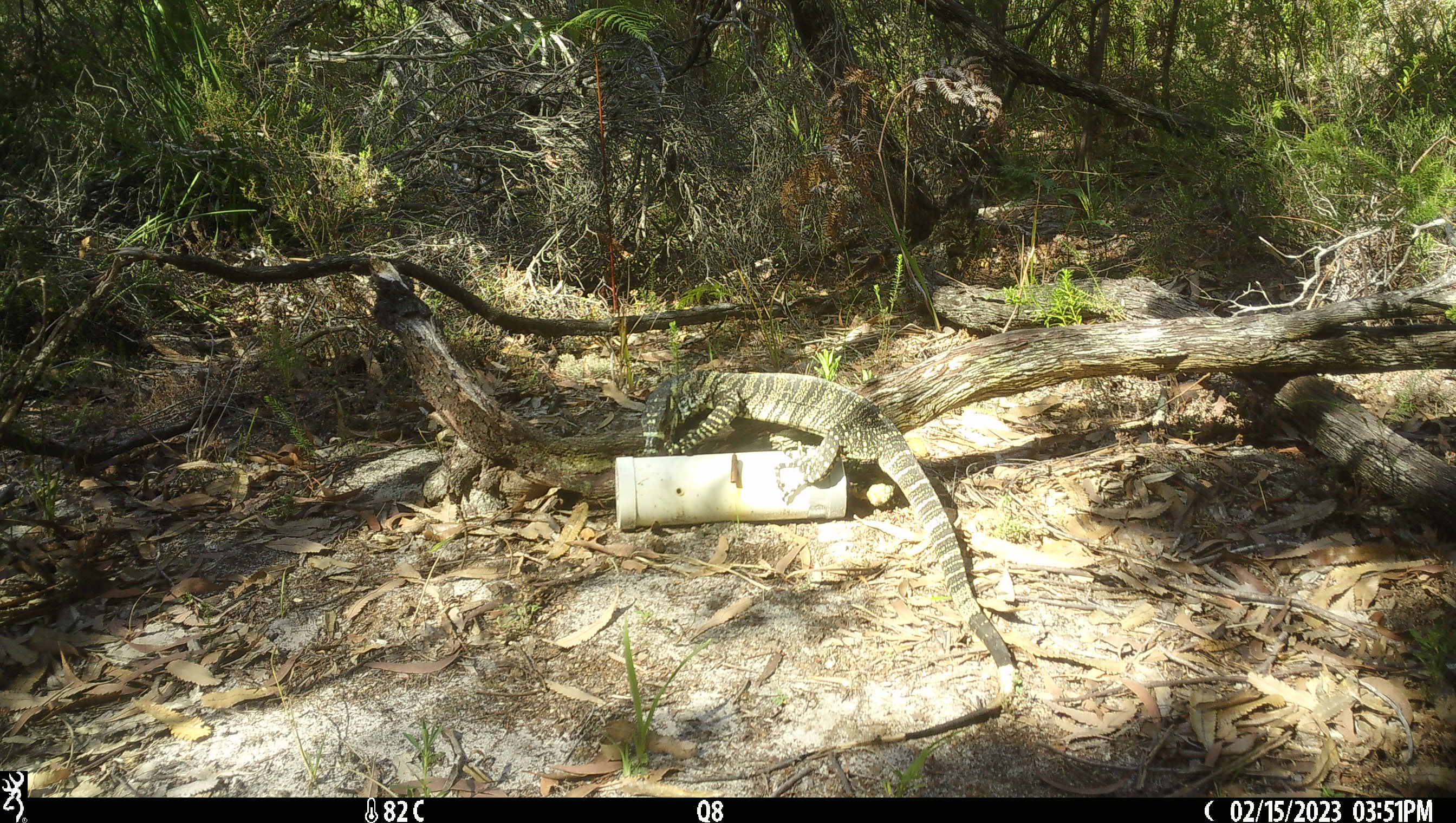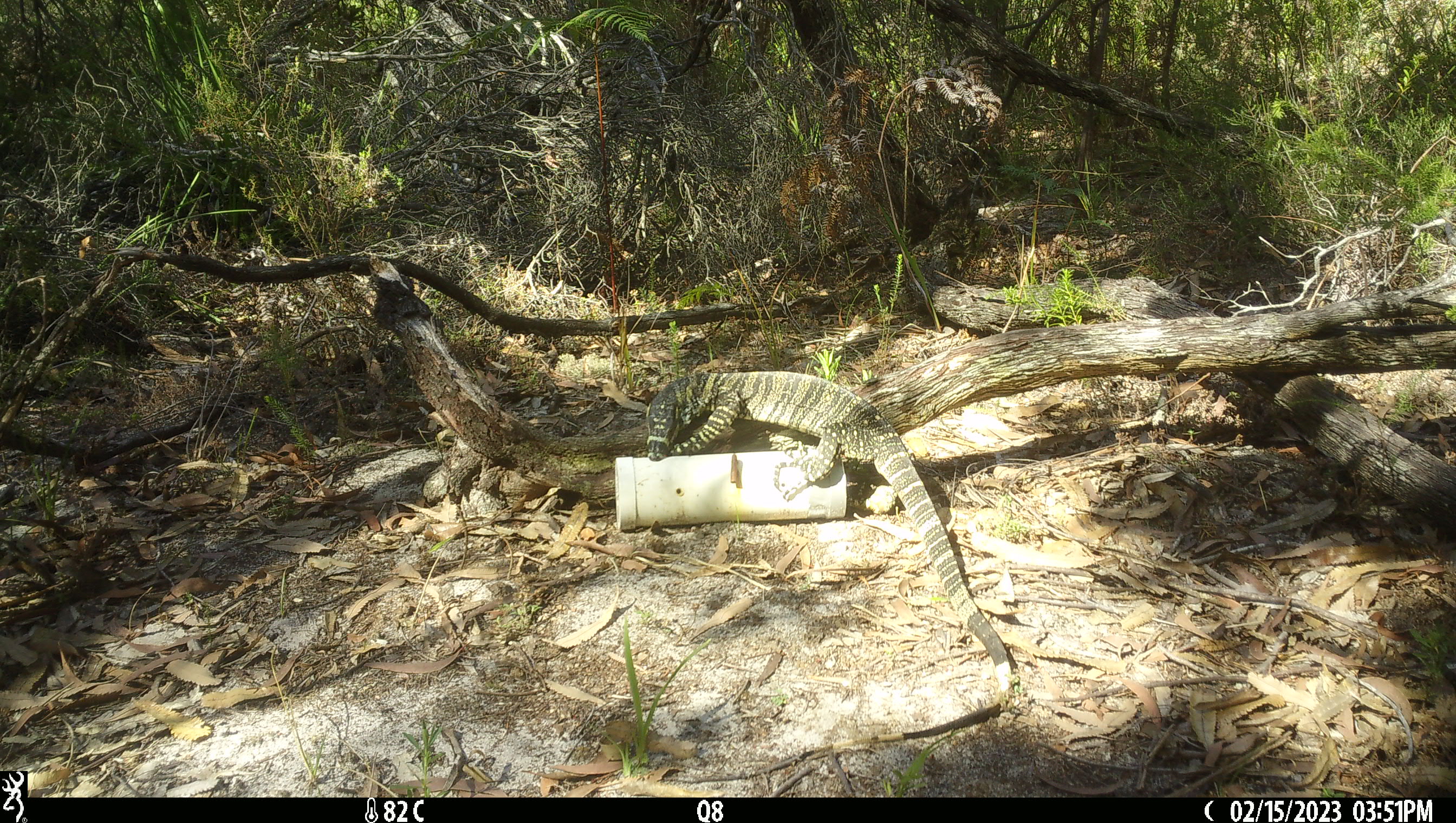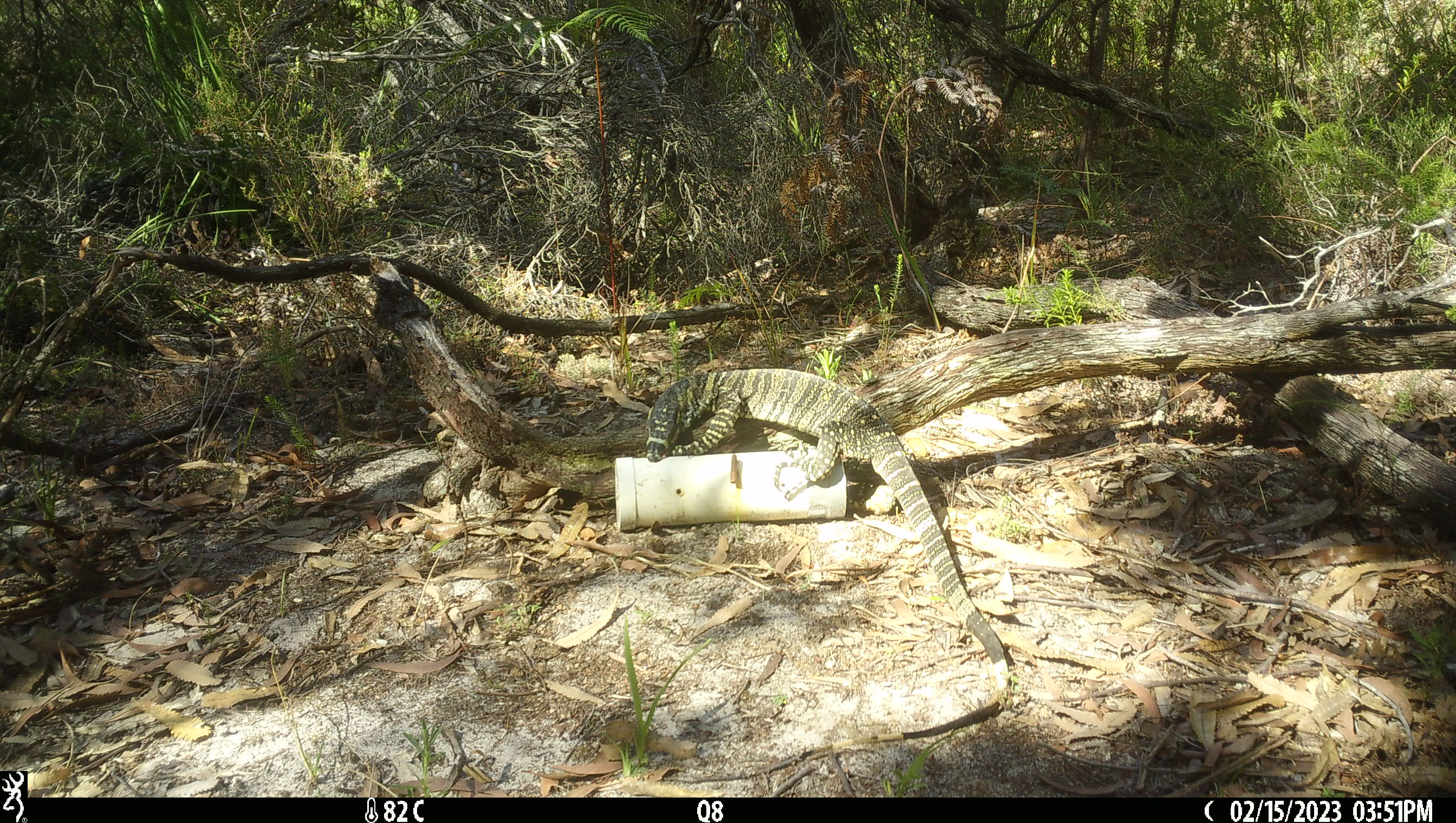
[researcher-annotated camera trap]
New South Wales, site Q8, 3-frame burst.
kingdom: Animalia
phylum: Chordata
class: Reptilia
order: Squamata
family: Varanidae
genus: Varanus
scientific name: Varanus varius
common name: lace monitor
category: goanna